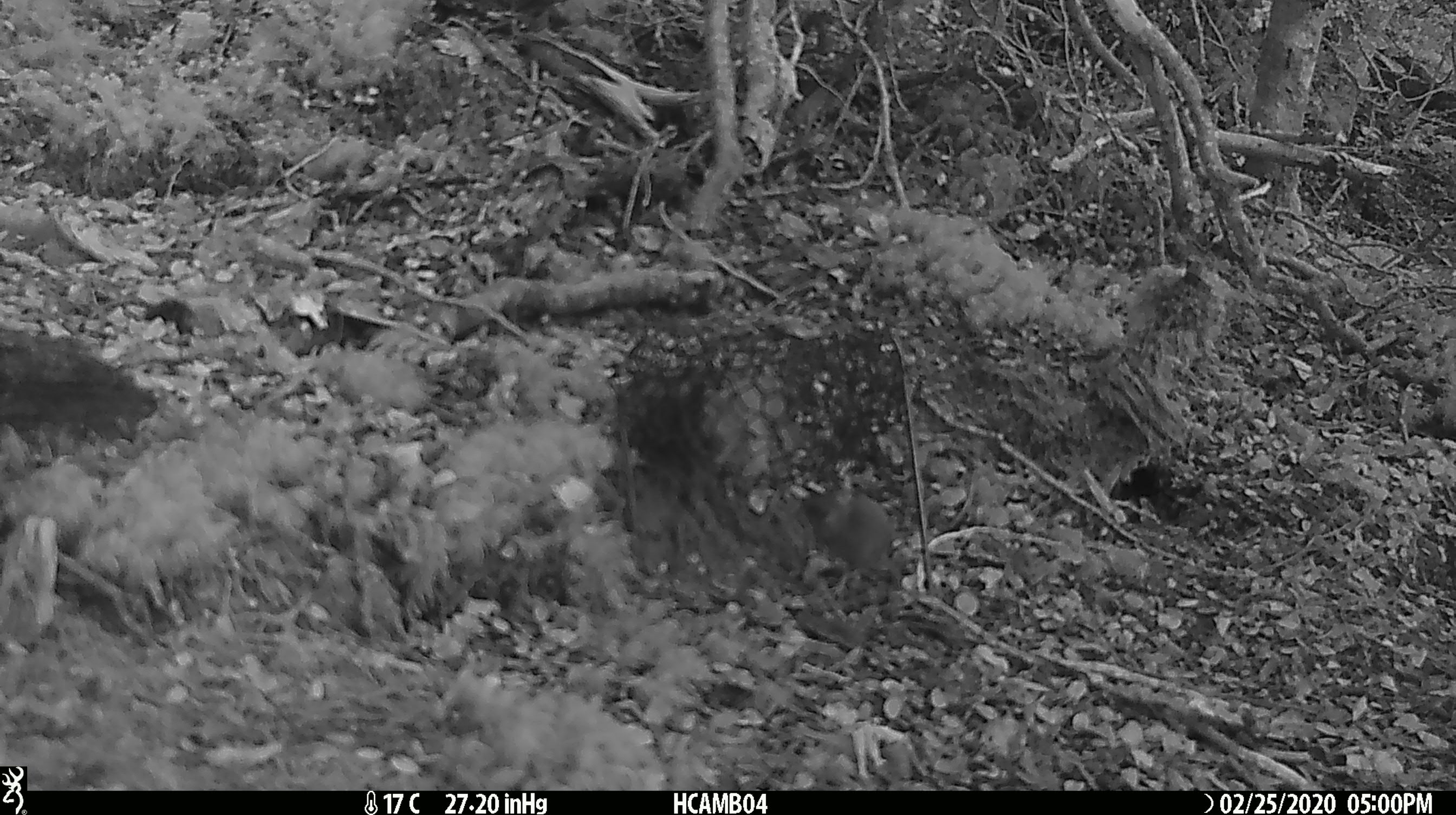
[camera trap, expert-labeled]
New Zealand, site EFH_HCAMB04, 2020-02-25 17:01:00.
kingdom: Animalia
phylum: Chordata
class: Mammalia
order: Rodentia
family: Muridae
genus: Mus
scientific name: Mus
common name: mouse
Mouse (Mus).